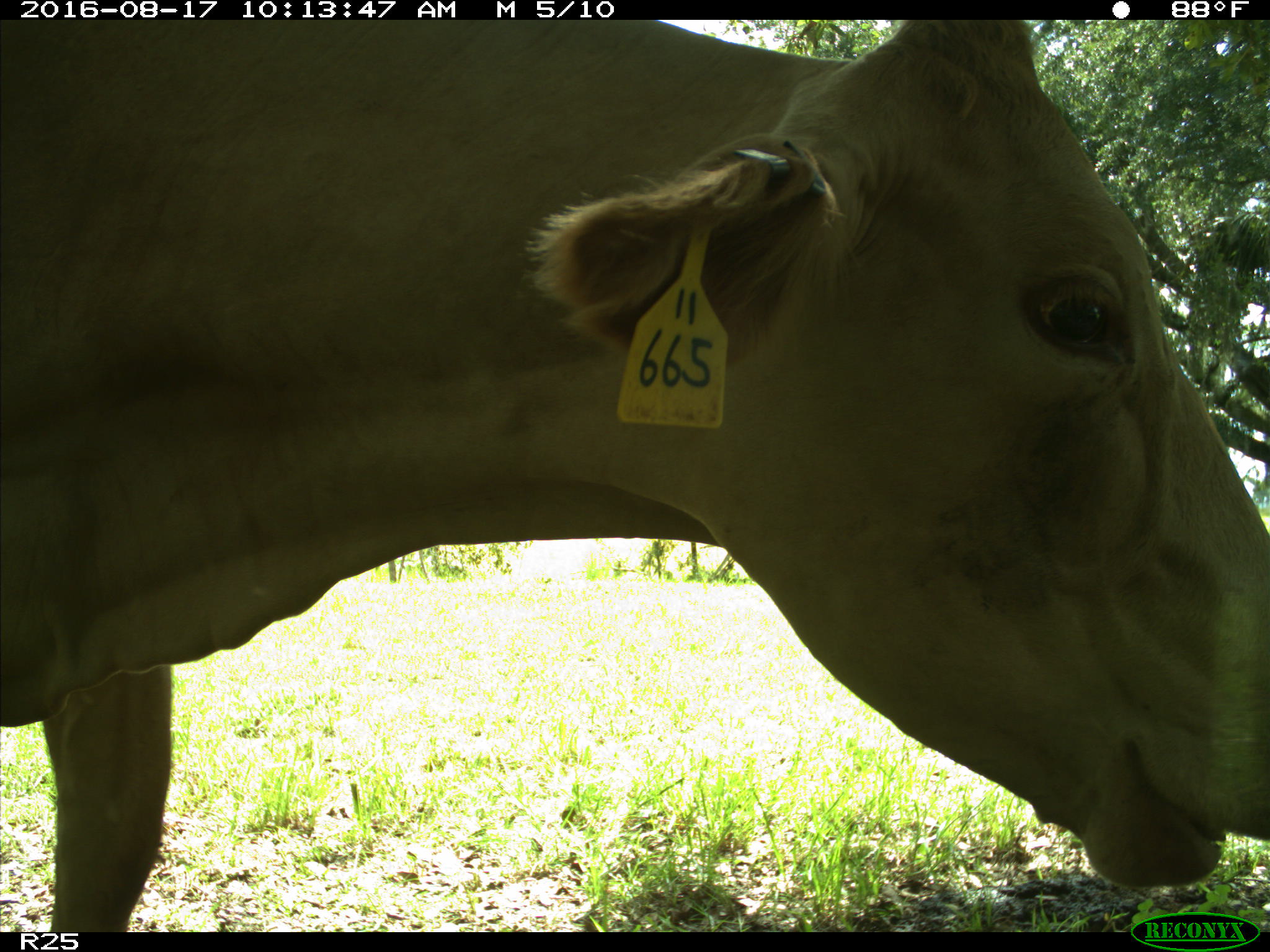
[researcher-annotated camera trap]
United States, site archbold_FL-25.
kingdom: Animalia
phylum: Chordata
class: Mammalia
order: Artiodactyla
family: Bovidae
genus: Bos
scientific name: Bos taurus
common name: domestic cow